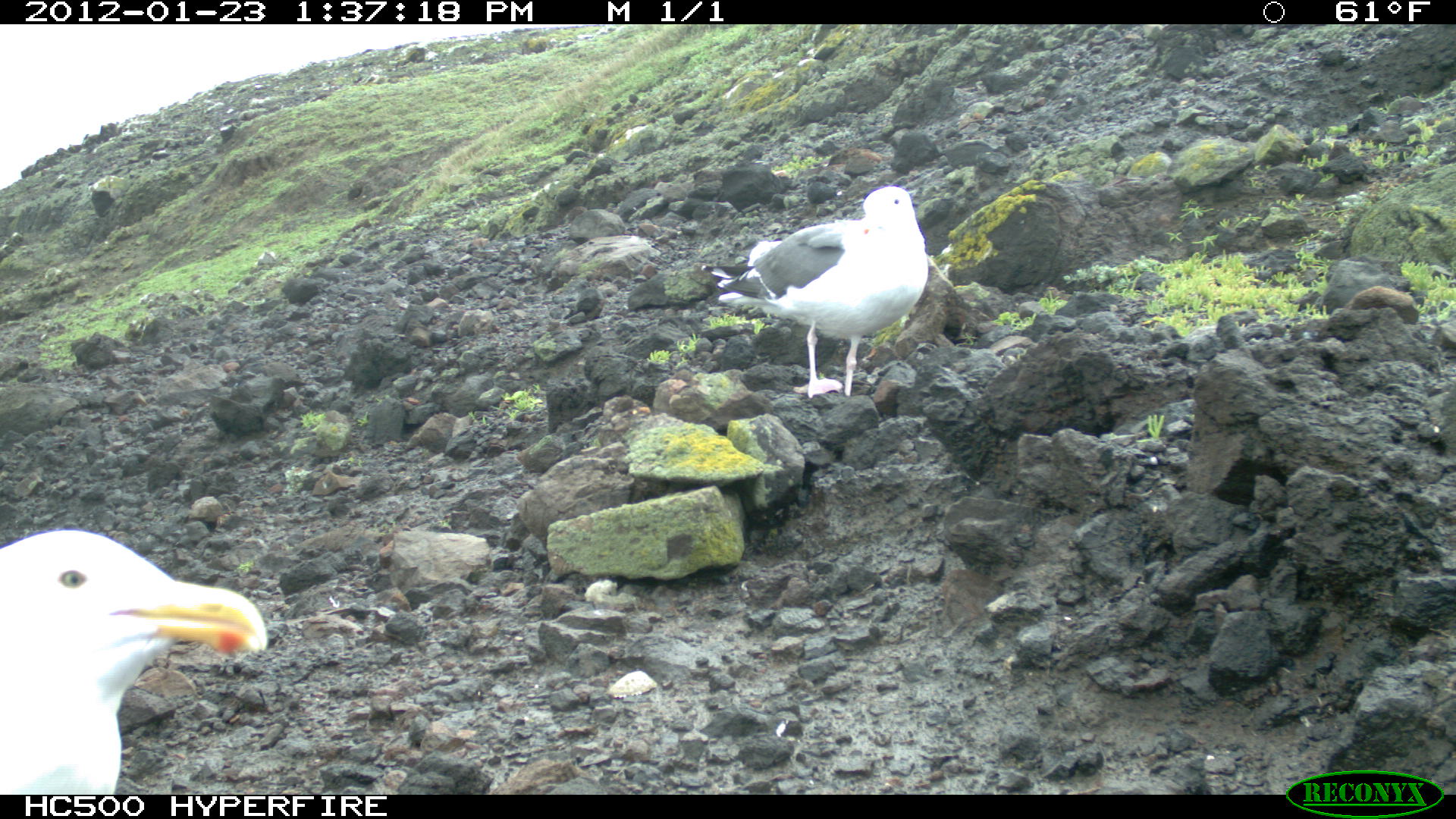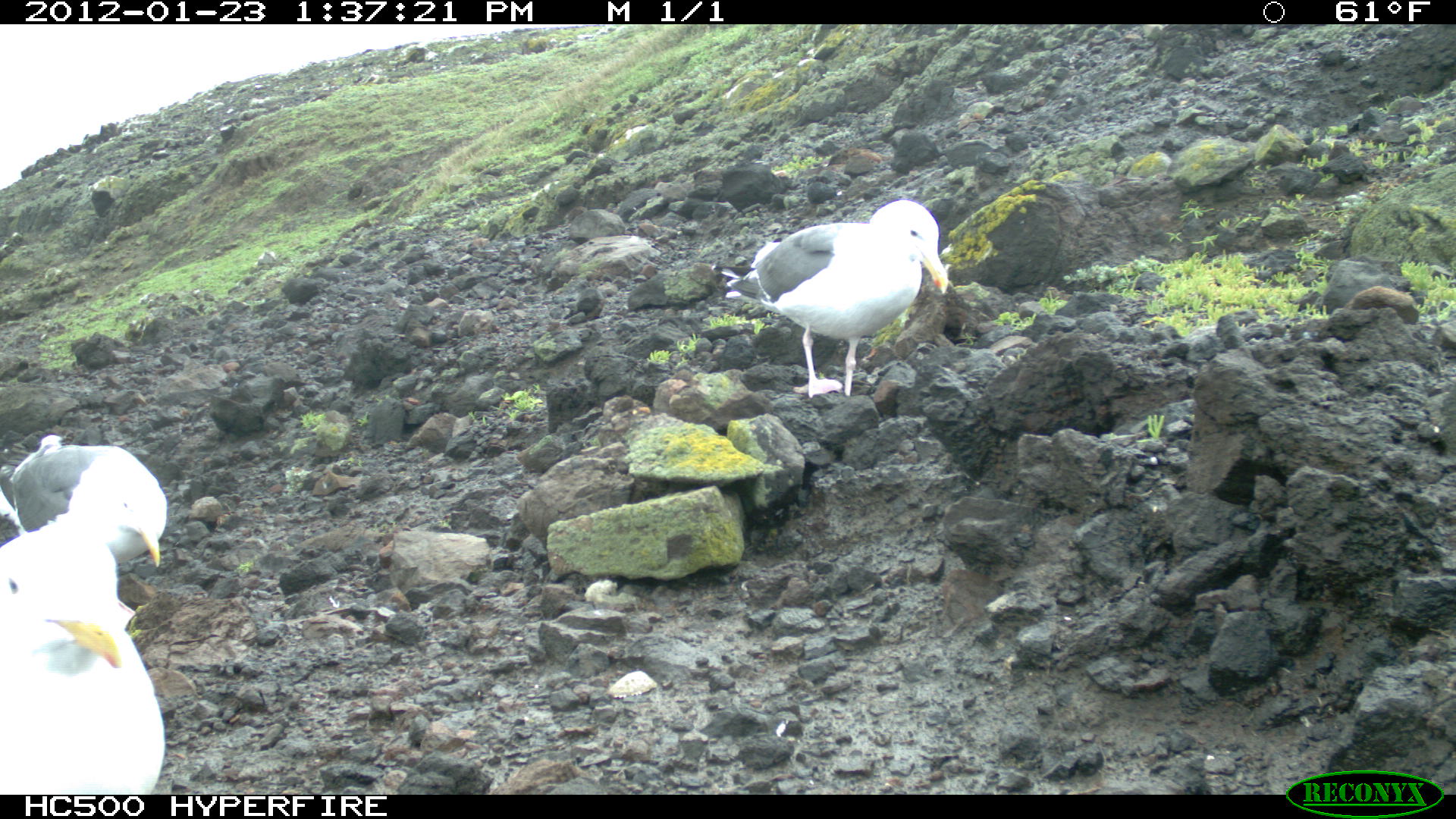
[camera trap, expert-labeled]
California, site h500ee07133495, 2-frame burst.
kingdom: Animalia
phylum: Chordata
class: Aves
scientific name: Aves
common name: bird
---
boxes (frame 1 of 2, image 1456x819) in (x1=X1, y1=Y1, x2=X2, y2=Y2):
bird: (x1=2, y1=528, x2=269, y2=798); (x1=684, y1=182, x2=928, y2=399)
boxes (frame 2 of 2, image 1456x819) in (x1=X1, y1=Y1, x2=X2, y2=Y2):
bird: (x1=710, y1=198, x2=947, y2=397); (x1=0, y1=510, x2=165, y2=795); (x1=0, y1=433, x2=167, y2=567)